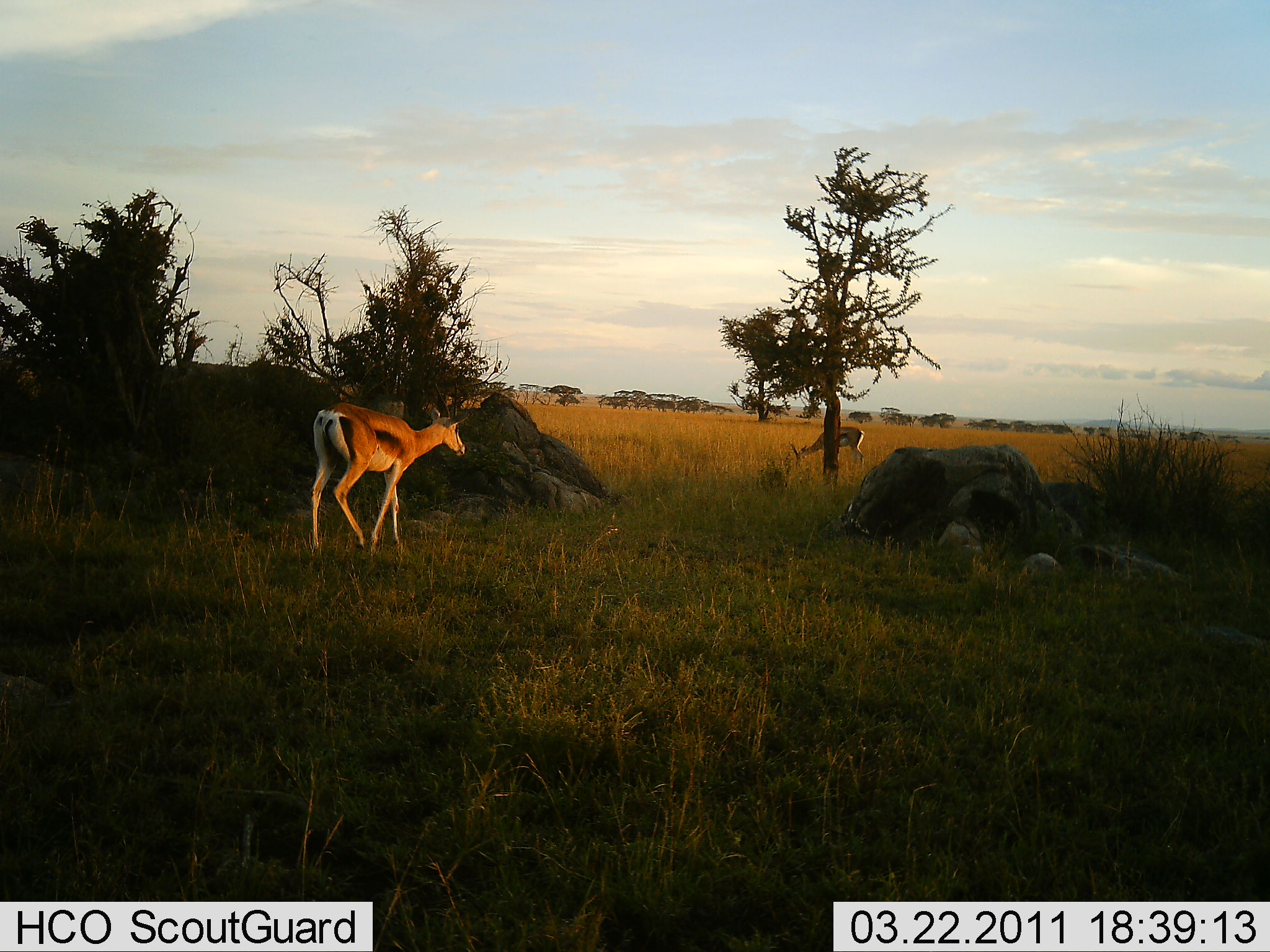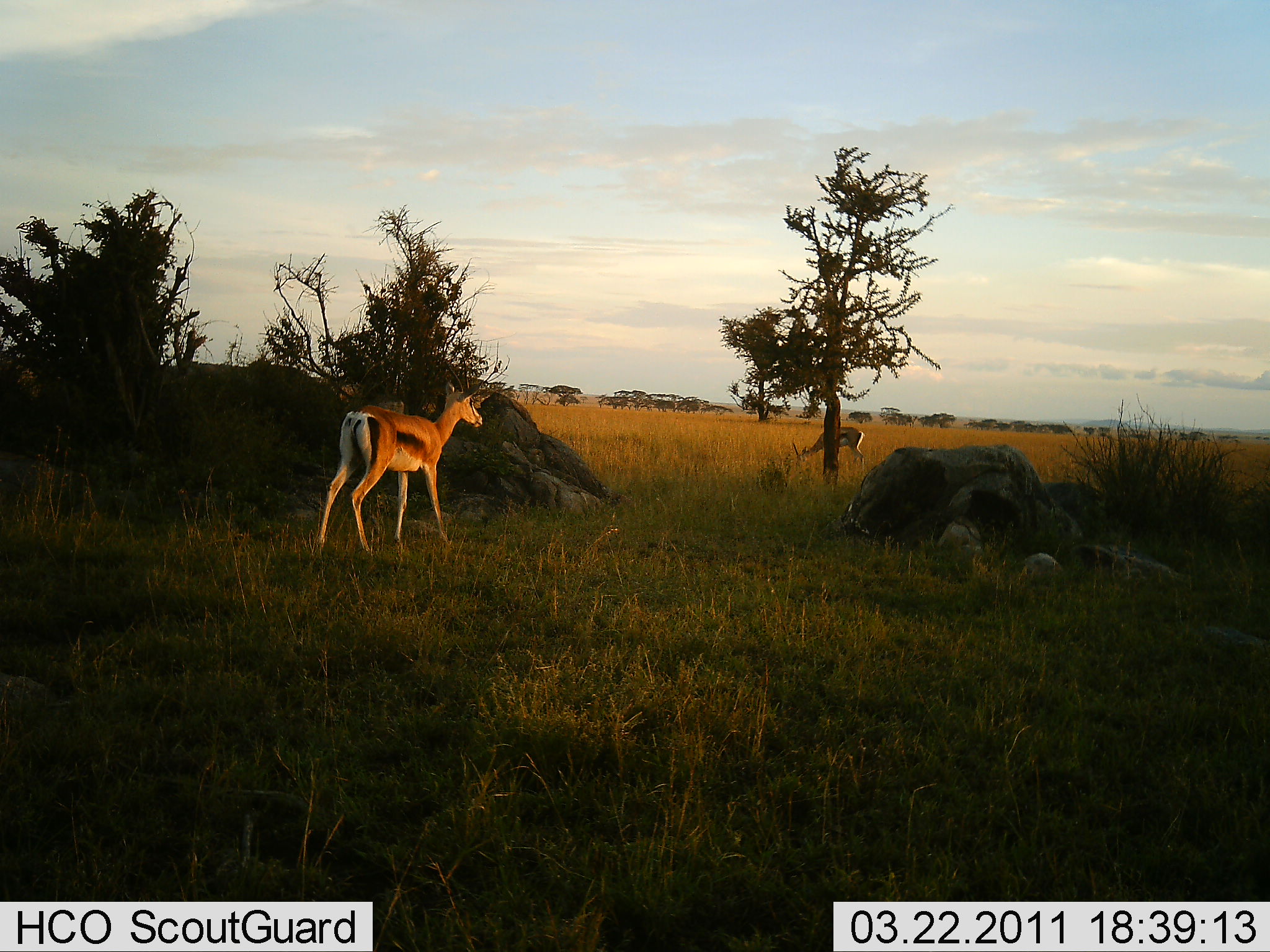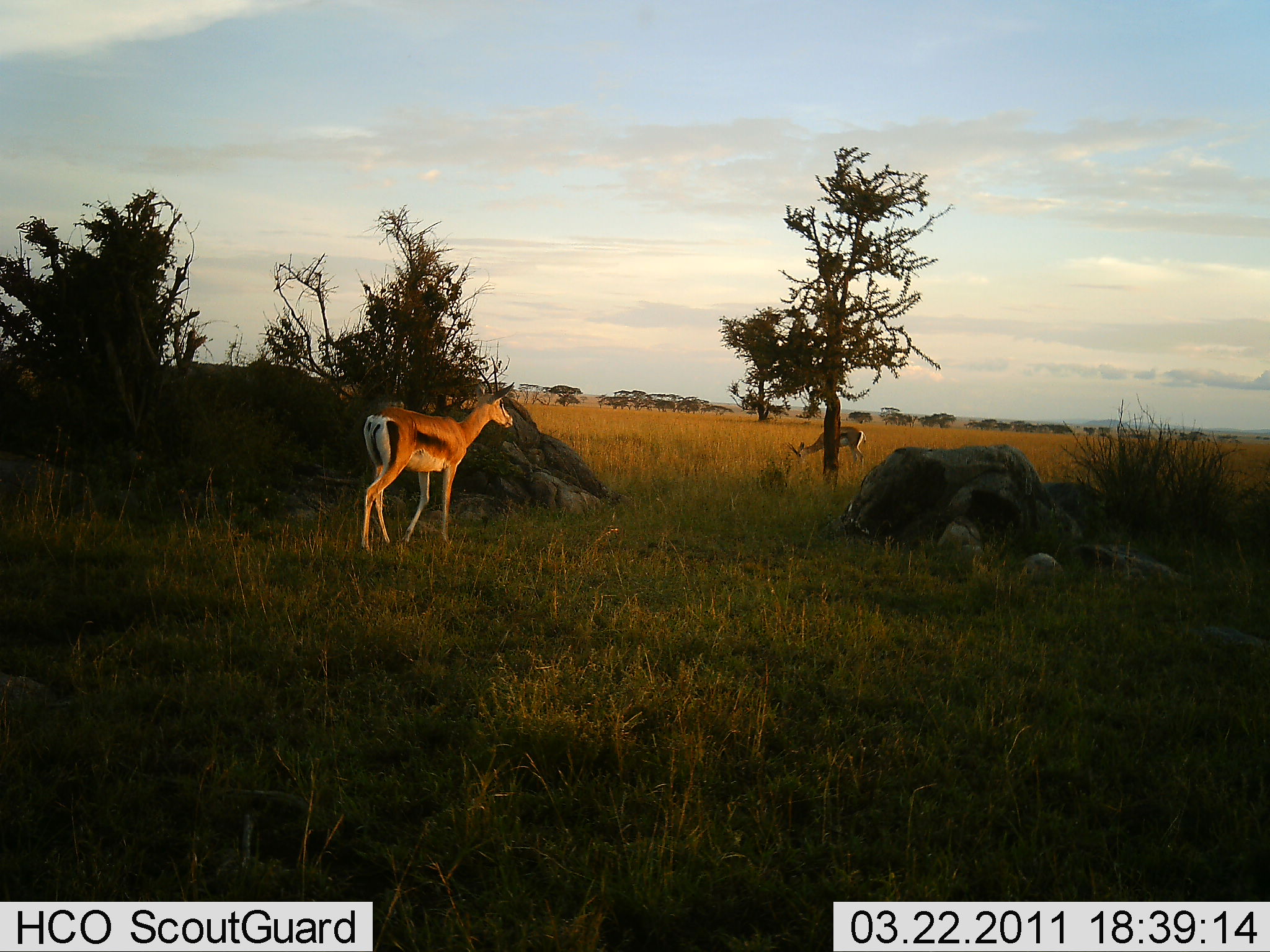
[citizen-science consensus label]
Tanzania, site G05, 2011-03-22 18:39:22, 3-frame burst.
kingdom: Animalia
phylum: Chordata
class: Mammalia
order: Artiodactyla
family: Bovidae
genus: Eudorcas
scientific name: Eudorcas thomsonii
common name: thomson's gazelle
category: gazellethomsons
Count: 2.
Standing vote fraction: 60%.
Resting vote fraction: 0%.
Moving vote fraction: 50%.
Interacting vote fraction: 0%.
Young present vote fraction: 0%.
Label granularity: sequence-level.